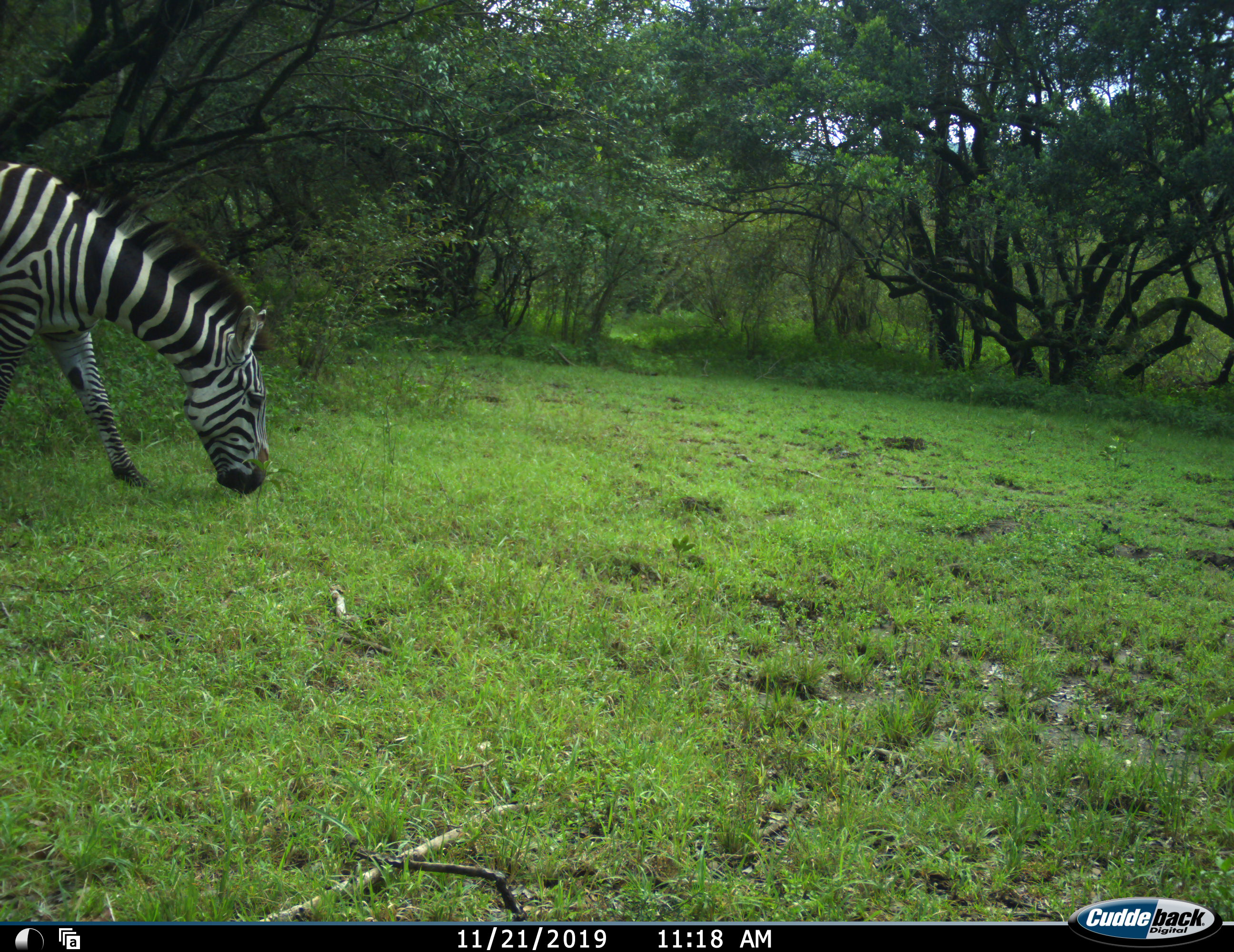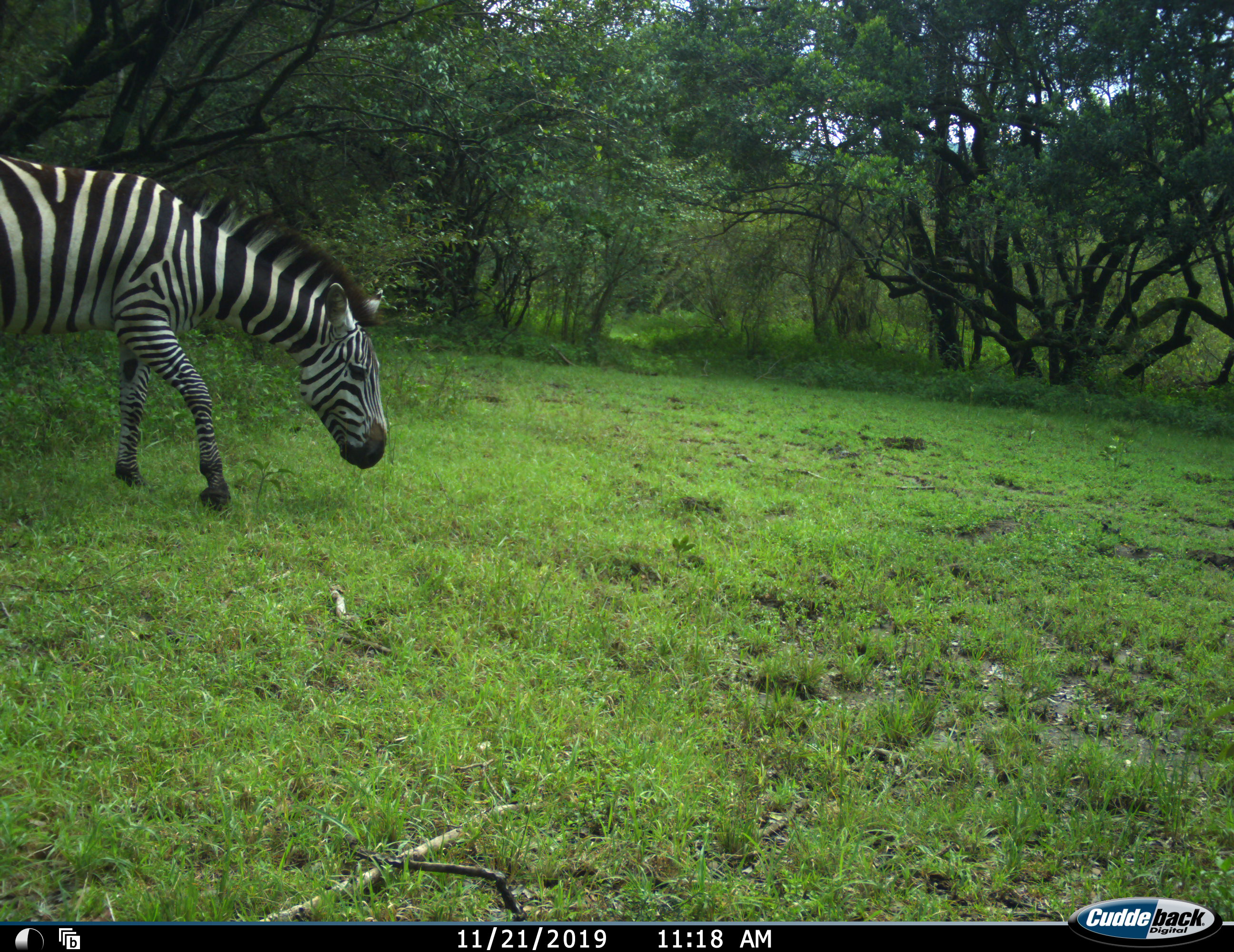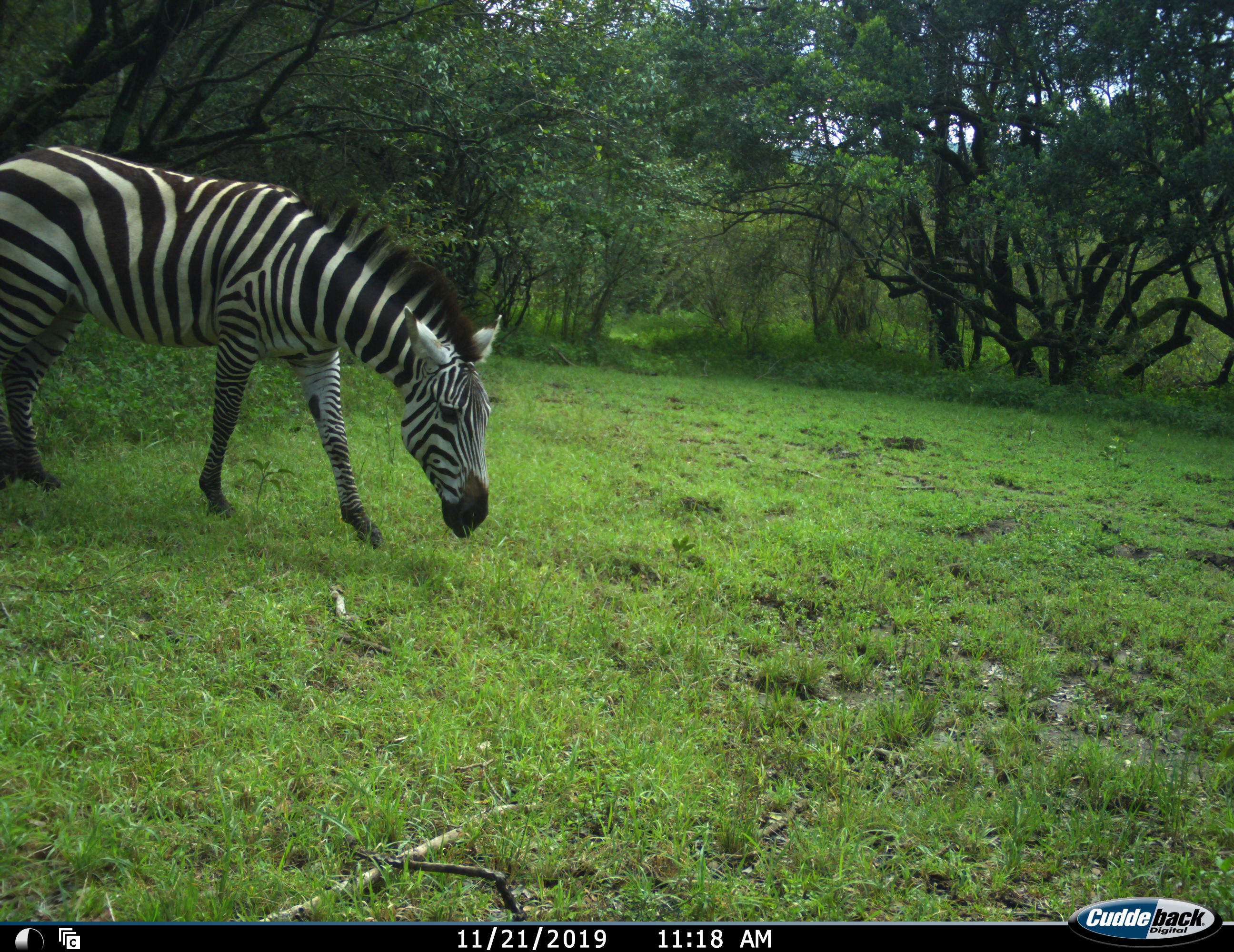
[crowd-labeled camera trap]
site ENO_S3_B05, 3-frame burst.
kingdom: Animalia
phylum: Chordata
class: Mammalia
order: Perissodactyla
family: Equidae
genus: Equus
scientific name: Equus quagga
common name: plains zebra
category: zebraplains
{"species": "zebraplains (plains zebra) (Equus quagga)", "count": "1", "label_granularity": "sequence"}